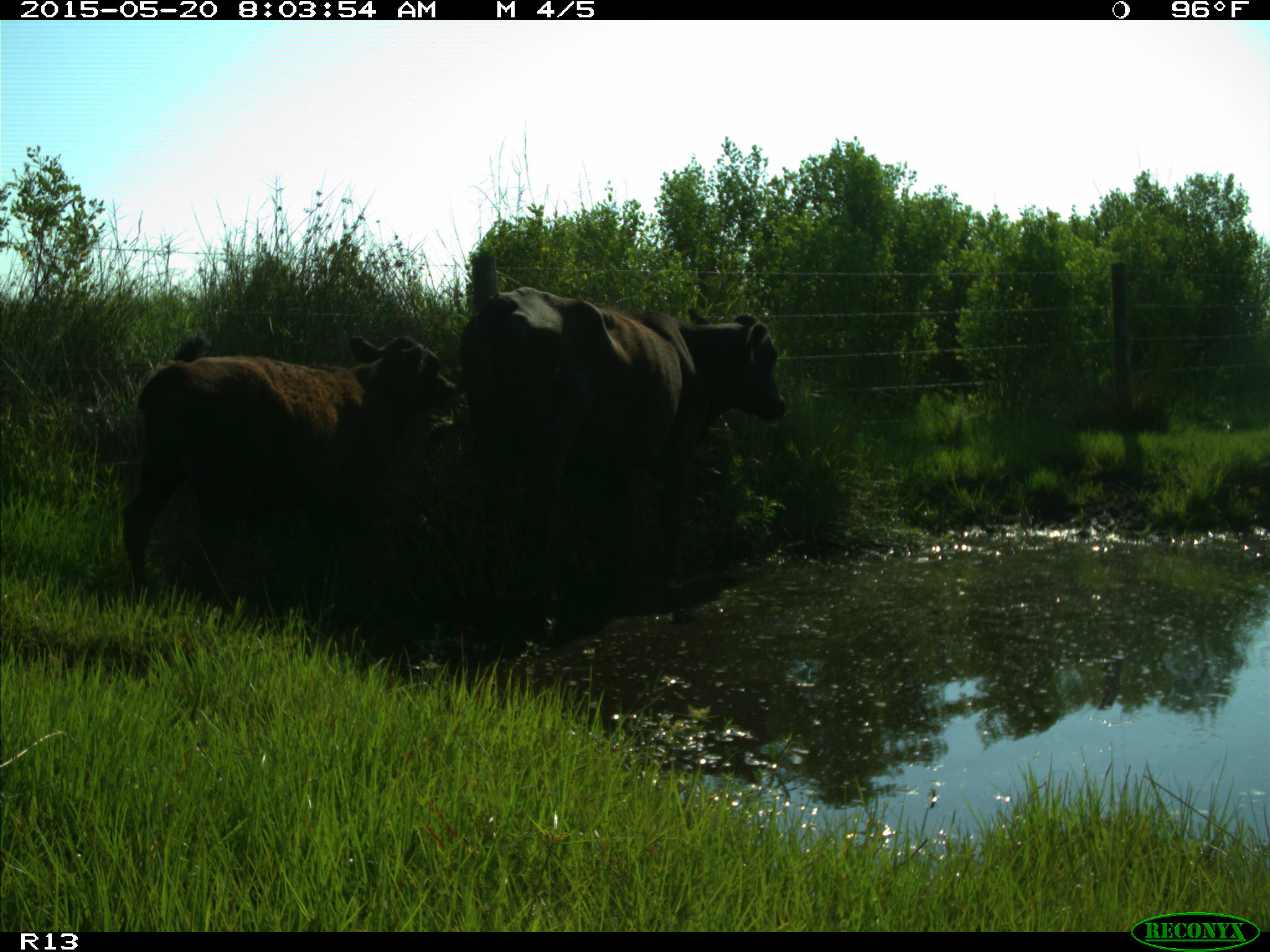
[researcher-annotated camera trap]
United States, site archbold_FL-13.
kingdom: Animalia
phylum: Chordata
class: Mammalia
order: Artiodactyla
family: Bovidae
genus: Bos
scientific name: Bos taurus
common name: domestic cow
Bos taurus (domestic cow).